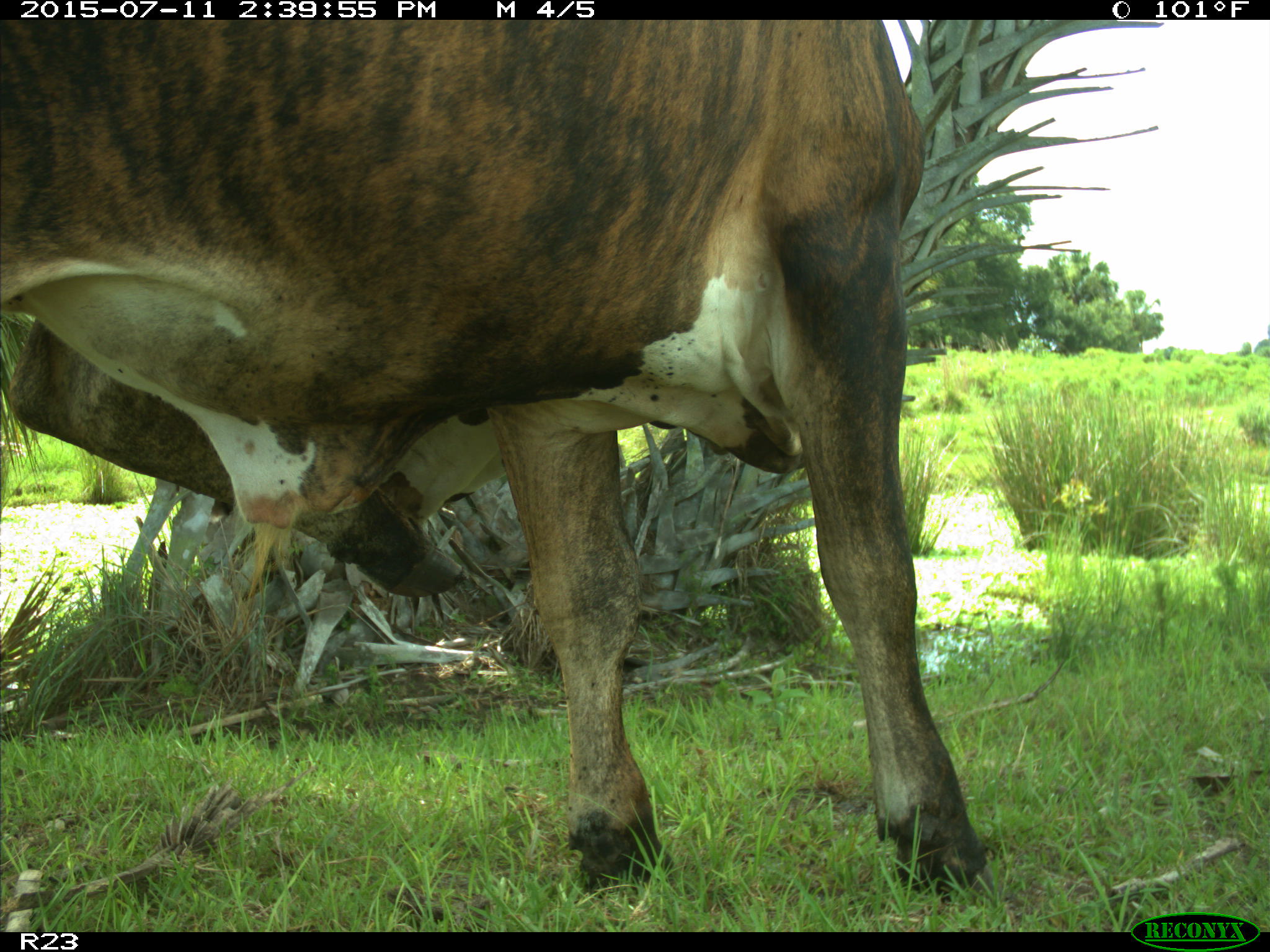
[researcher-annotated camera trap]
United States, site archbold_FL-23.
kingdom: Animalia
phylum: Chordata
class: Mammalia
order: Artiodactyla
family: Bovidae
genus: Bos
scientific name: Bos taurus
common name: domestic cow